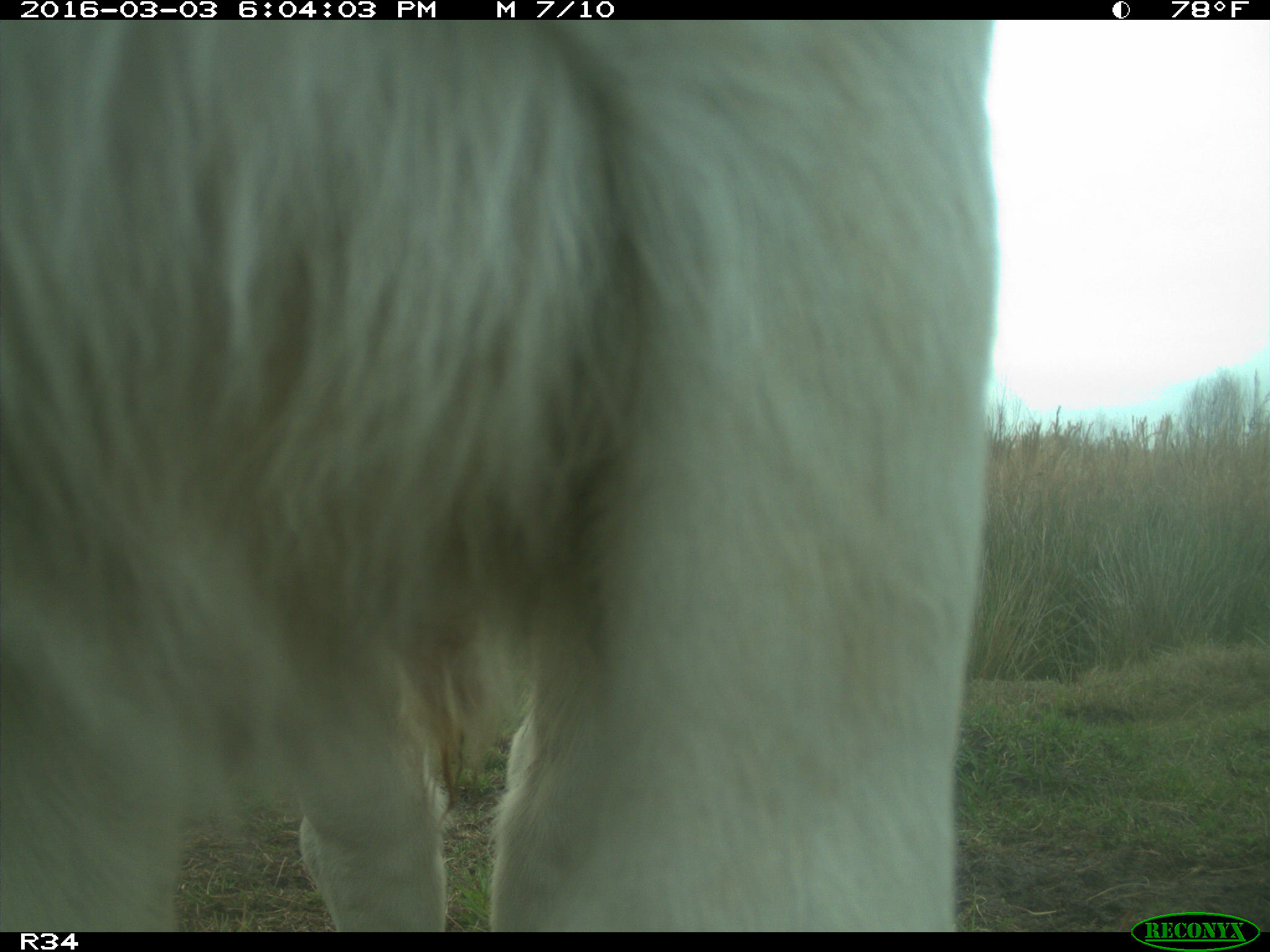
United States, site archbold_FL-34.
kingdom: Animalia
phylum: Chordata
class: Mammalia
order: Artiodactyla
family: Bovidae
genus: Bos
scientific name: Bos taurus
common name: domestic cow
Bos taurus (domestic cow).